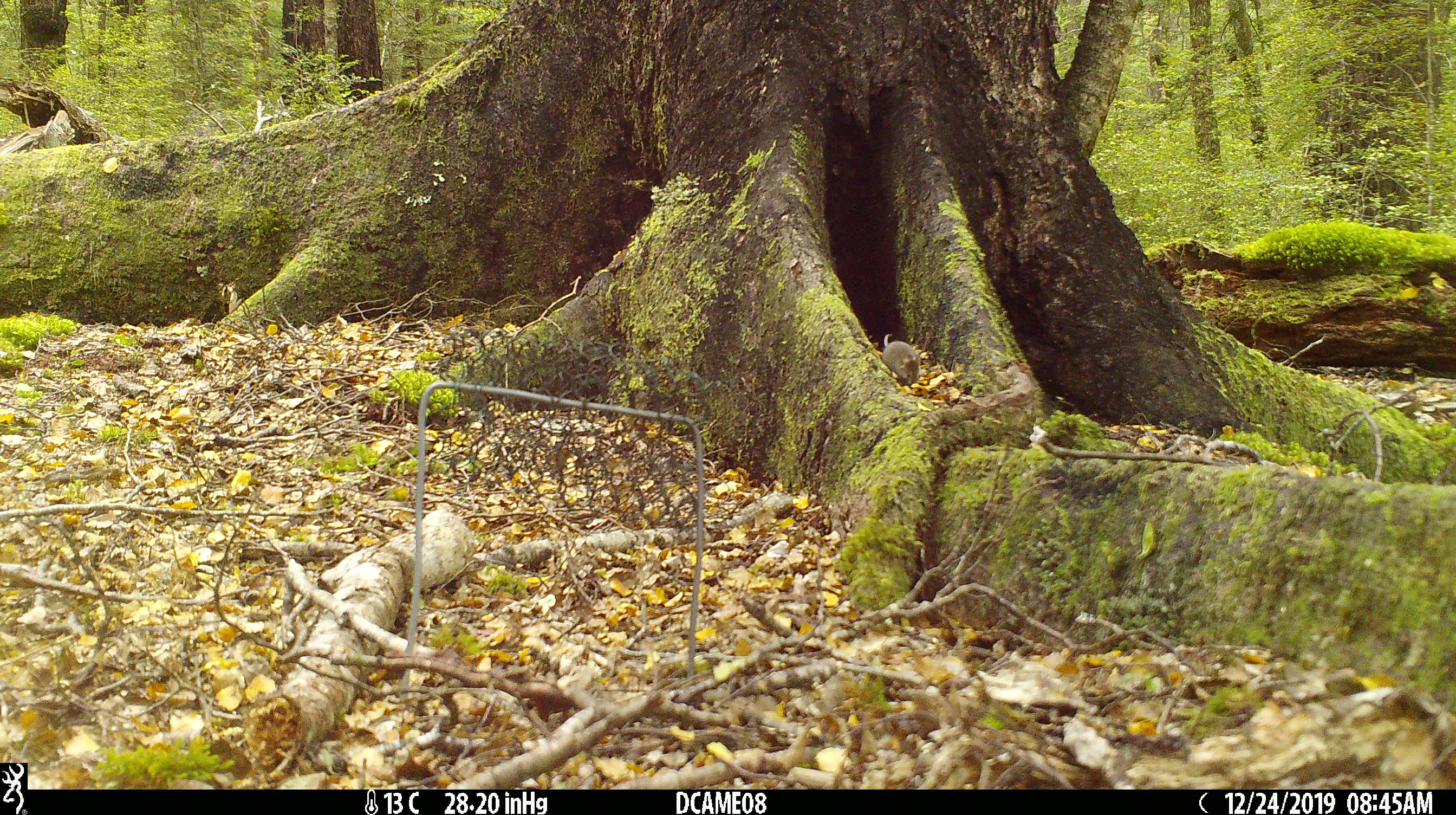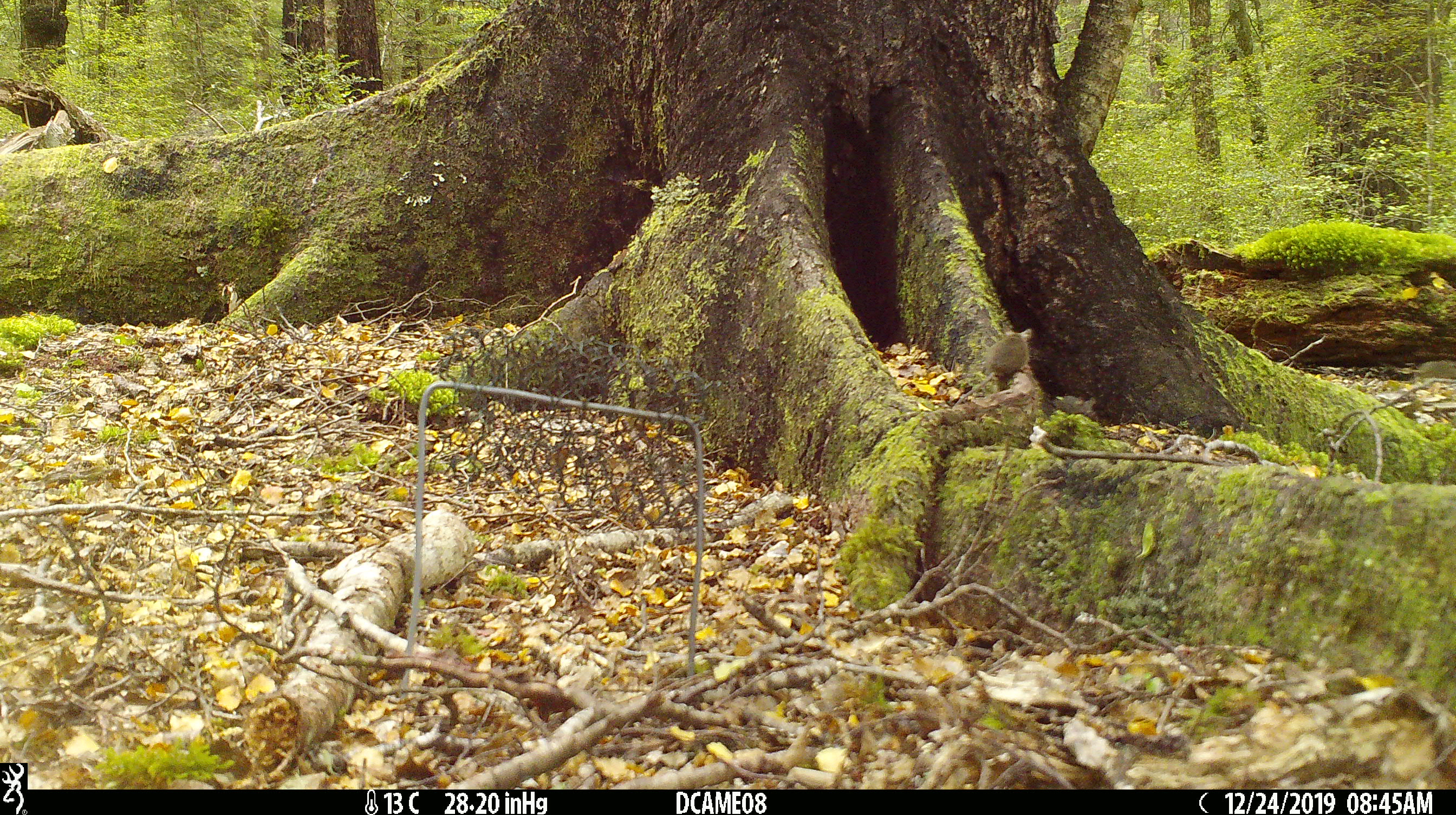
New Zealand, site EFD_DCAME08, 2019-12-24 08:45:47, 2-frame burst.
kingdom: Animalia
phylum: Chordata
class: Mammalia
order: Rodentia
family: Muridae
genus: Mus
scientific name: Mus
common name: mouse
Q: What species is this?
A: Mouse (Mus).